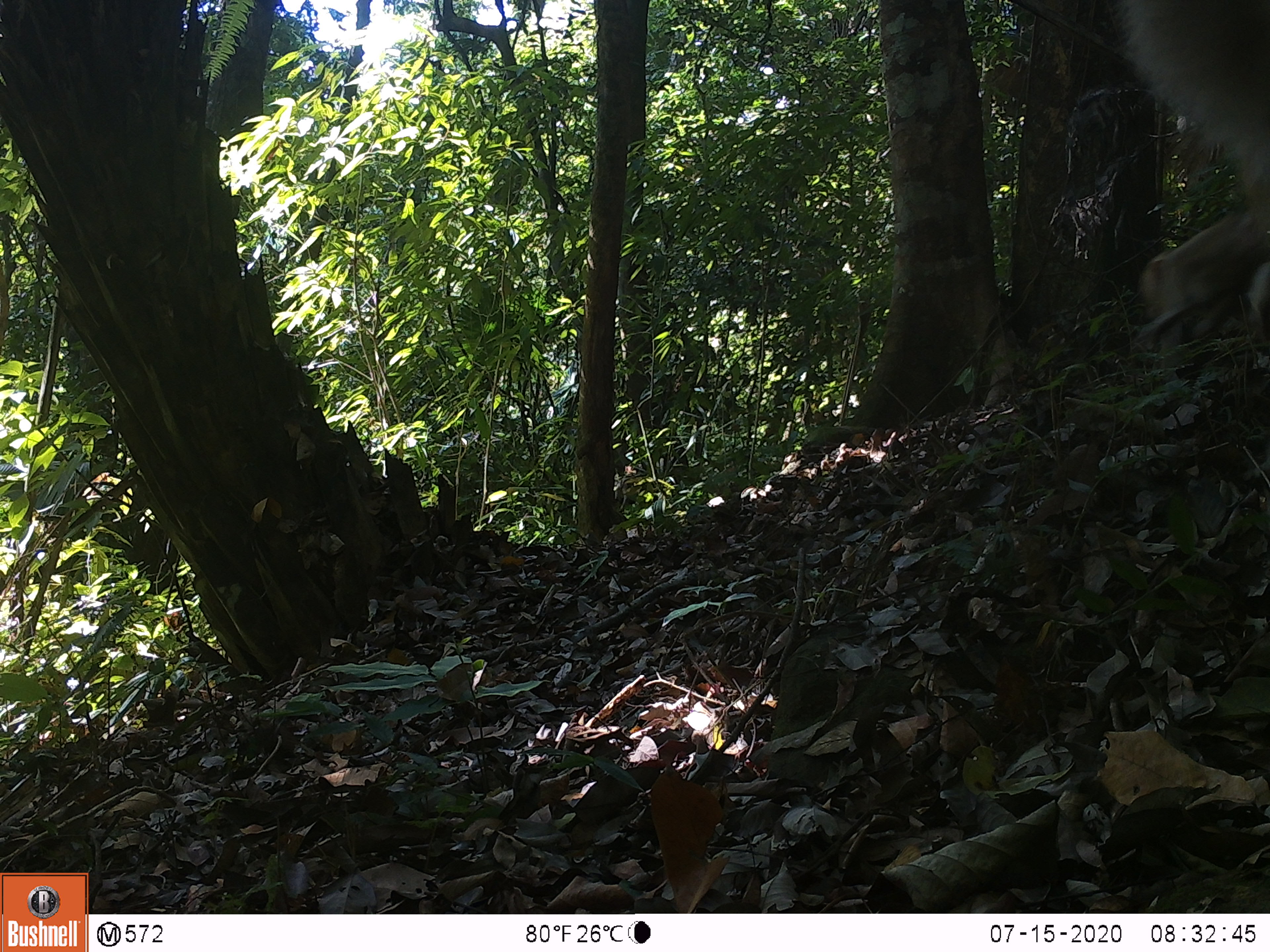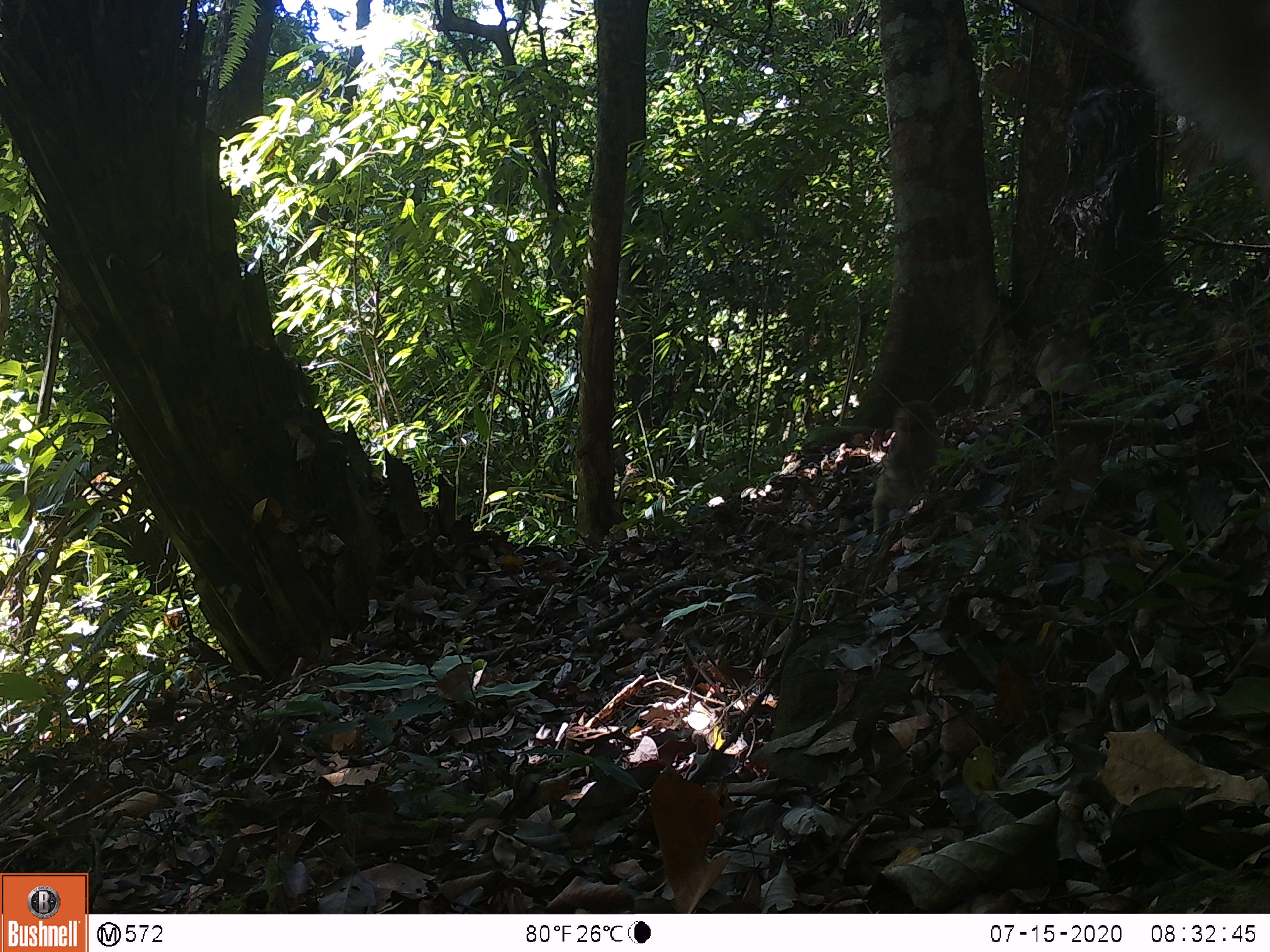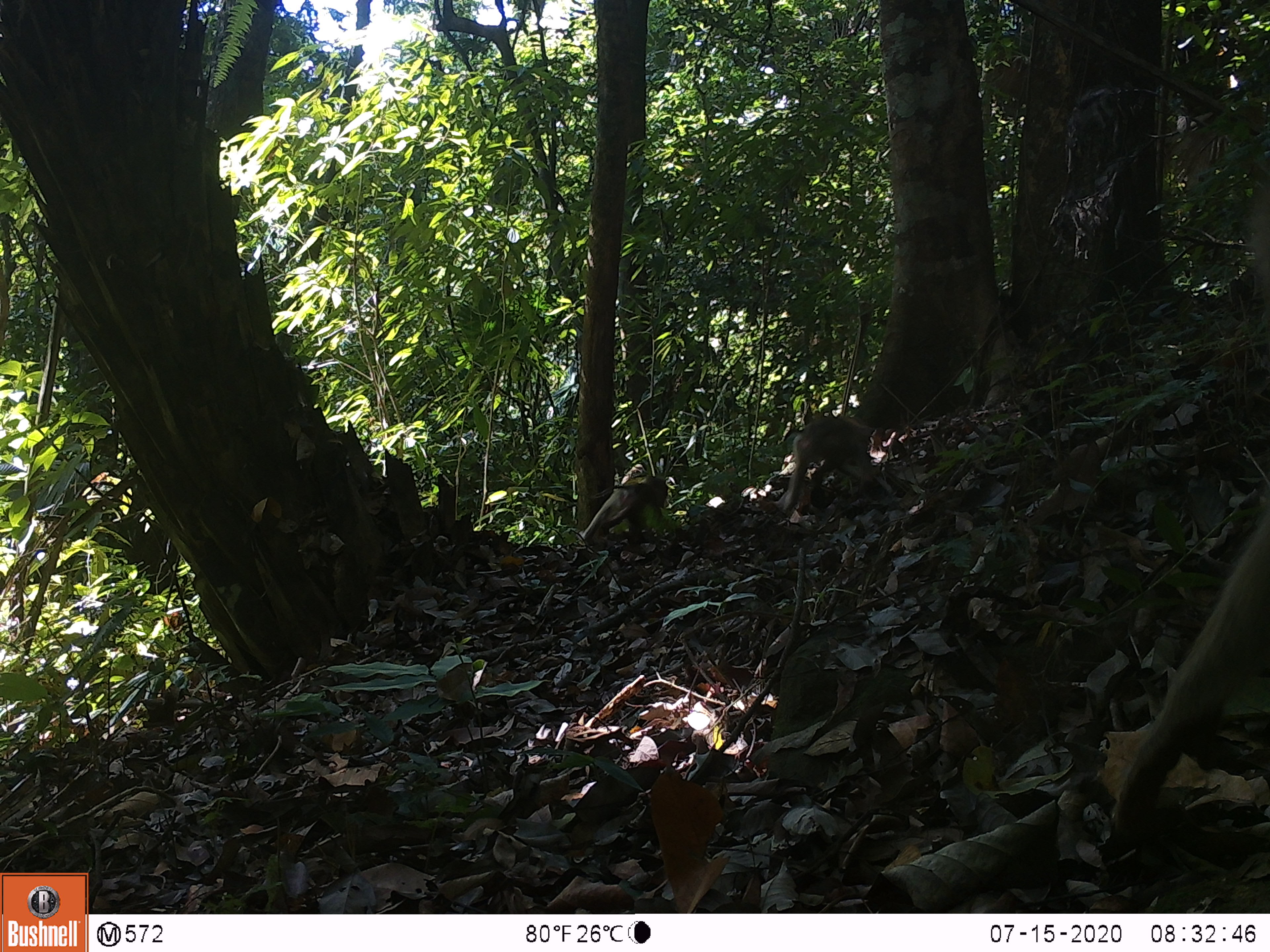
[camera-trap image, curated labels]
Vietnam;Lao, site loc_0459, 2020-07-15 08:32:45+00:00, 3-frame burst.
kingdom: Animalia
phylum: Chordata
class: Mammalia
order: Primates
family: Cercopithecidae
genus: Macaca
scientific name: Macaca nemestrina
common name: pig-tailed macaque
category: pig tailed macaque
Pig tailed macaque (pig-tailed macaque) (Macaca nemestrina). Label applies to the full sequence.